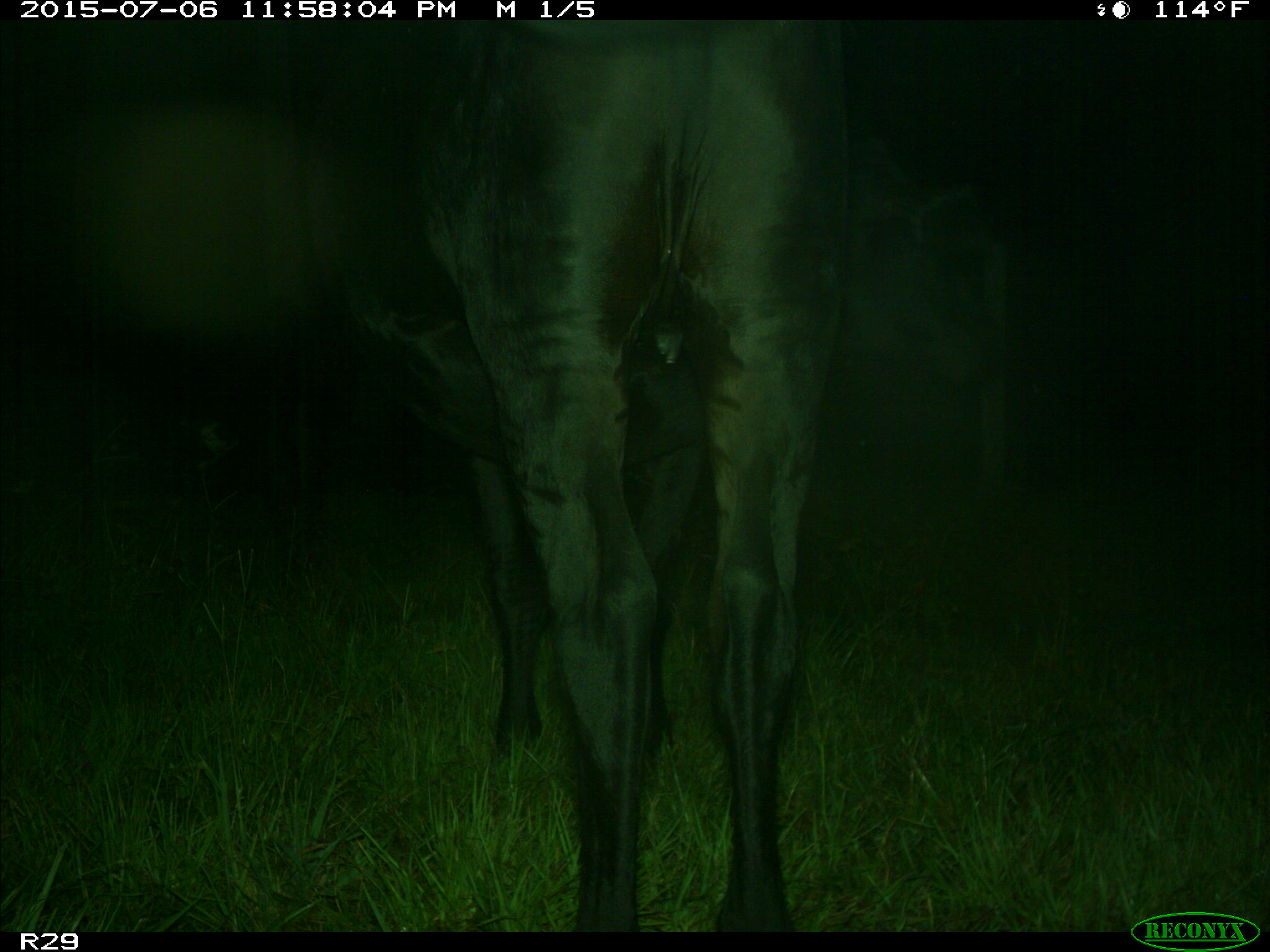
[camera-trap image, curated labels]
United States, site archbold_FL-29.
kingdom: Animalia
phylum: Chordata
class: Mammalia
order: Artiodactyla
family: Bovidae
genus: Bos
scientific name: Bos taurus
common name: domestic cow